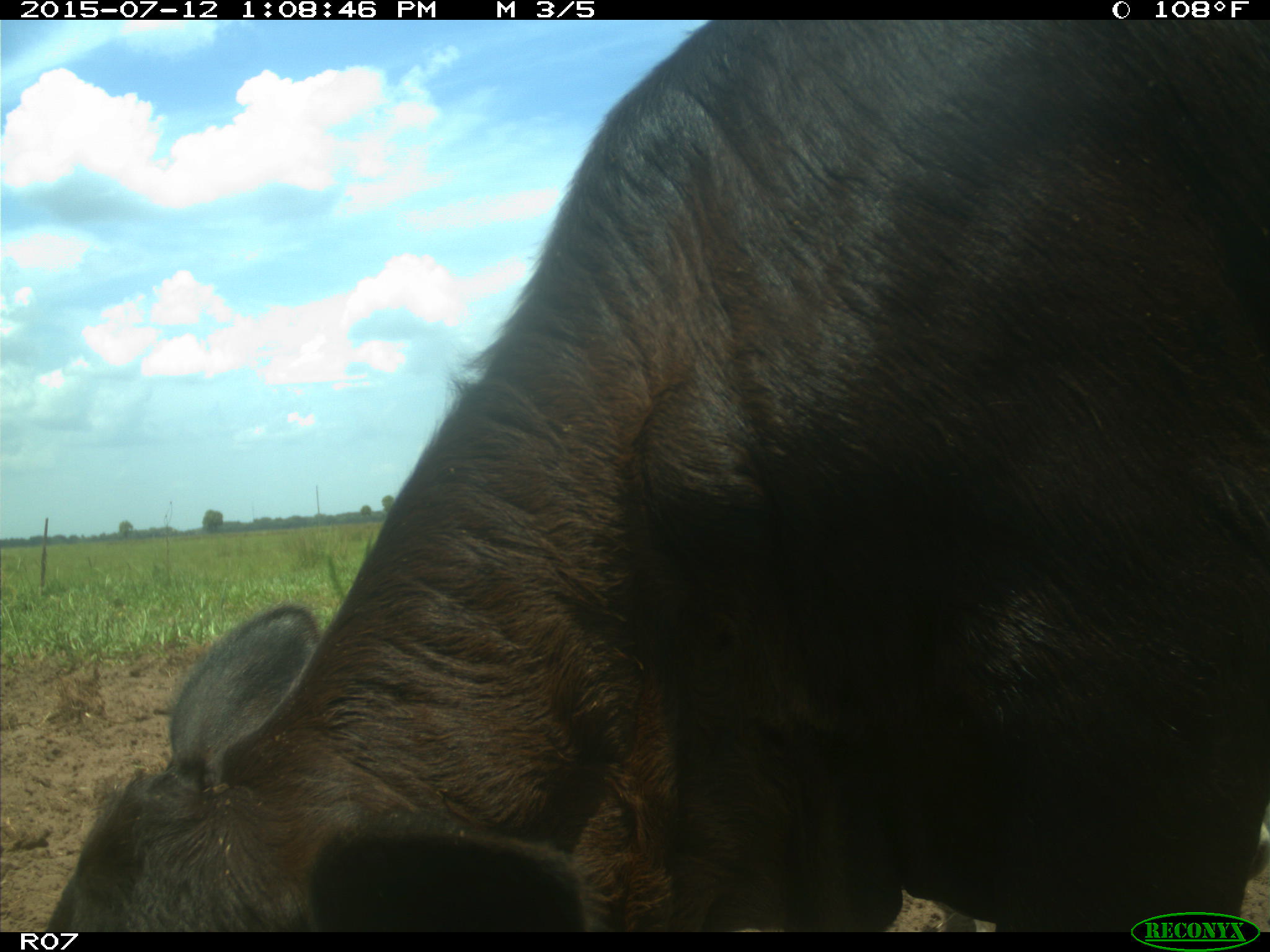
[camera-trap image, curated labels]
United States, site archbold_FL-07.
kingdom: Animalia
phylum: Chordata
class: Mammalia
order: Artiodactyla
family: Bovidae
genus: Bos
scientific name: Bos taurus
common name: domestic cow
Bos taurus (domestic cow).